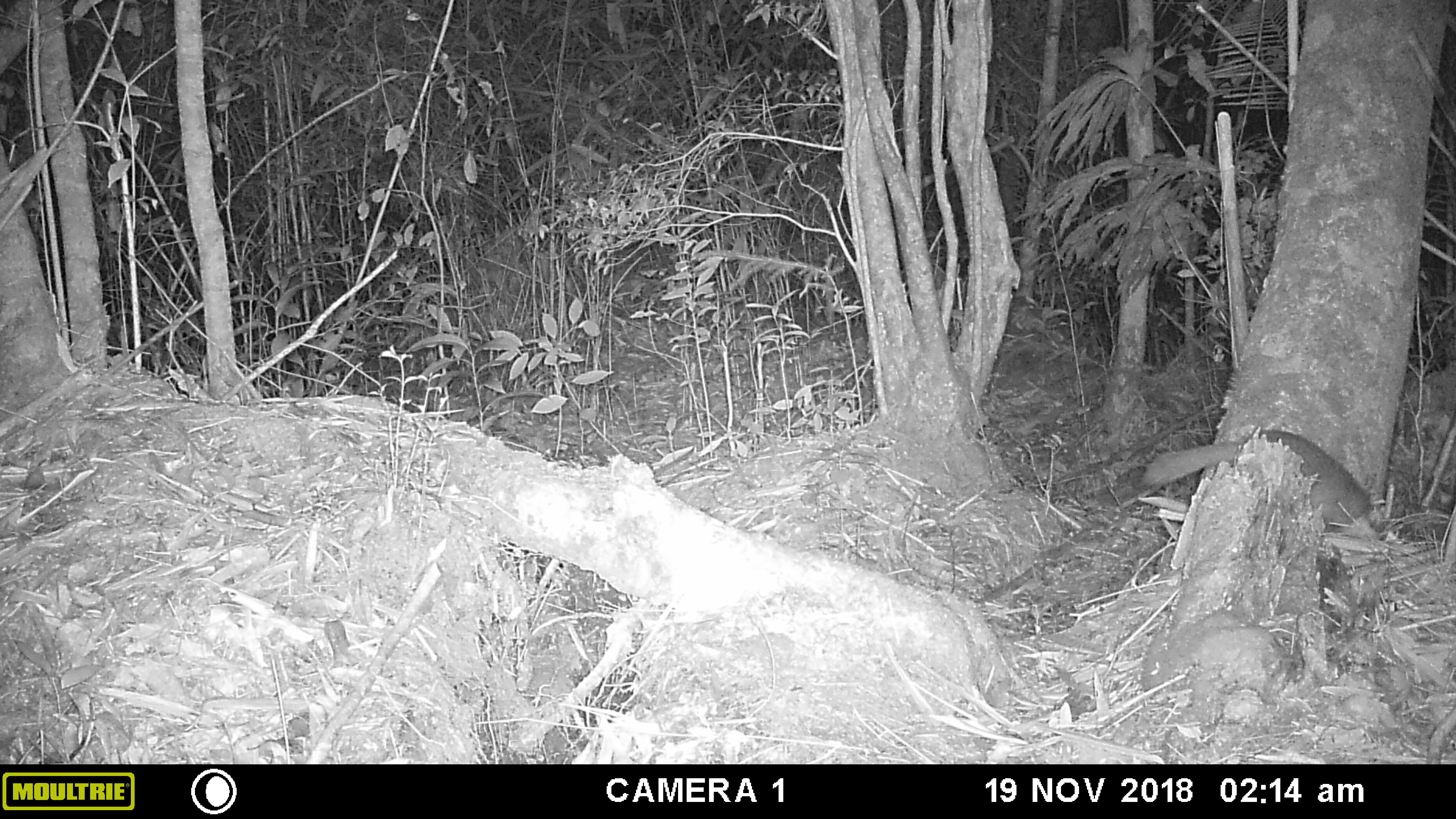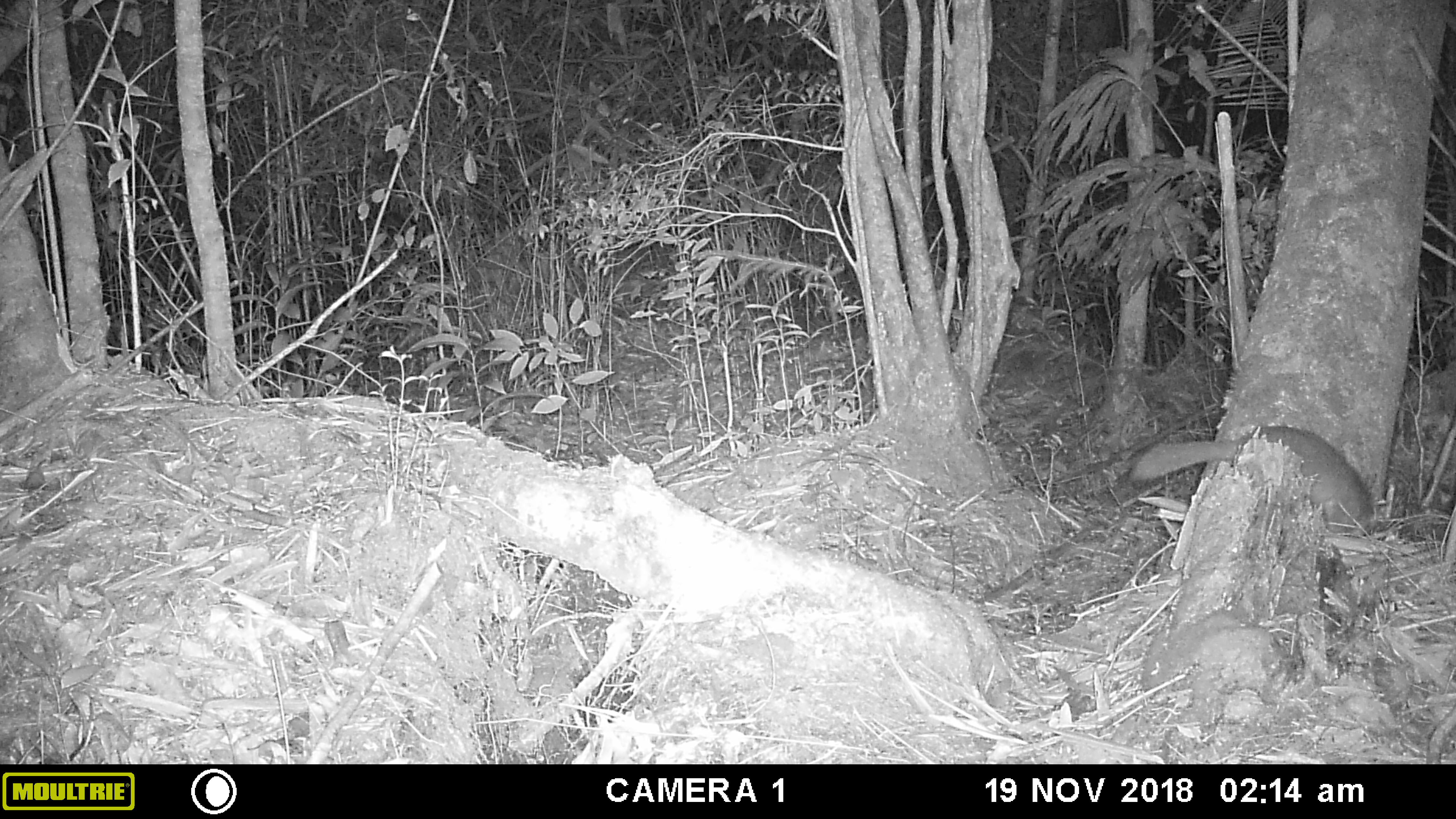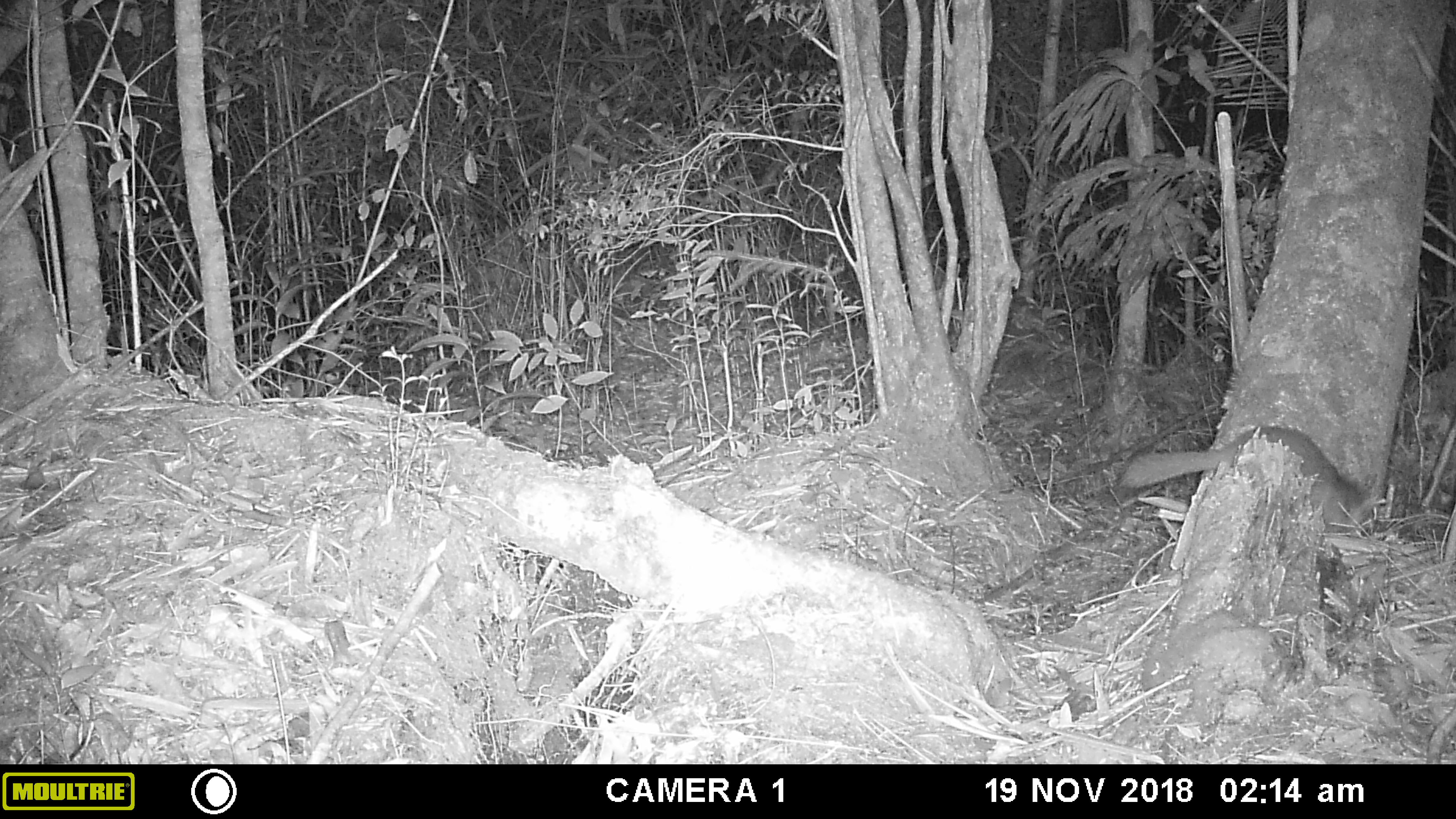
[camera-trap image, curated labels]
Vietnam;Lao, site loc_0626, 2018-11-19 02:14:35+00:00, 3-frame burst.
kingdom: Animalia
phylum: Chordata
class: Mammalia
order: Carnivora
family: Mustelidae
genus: Melogale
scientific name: Melogale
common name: ferret badger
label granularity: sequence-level